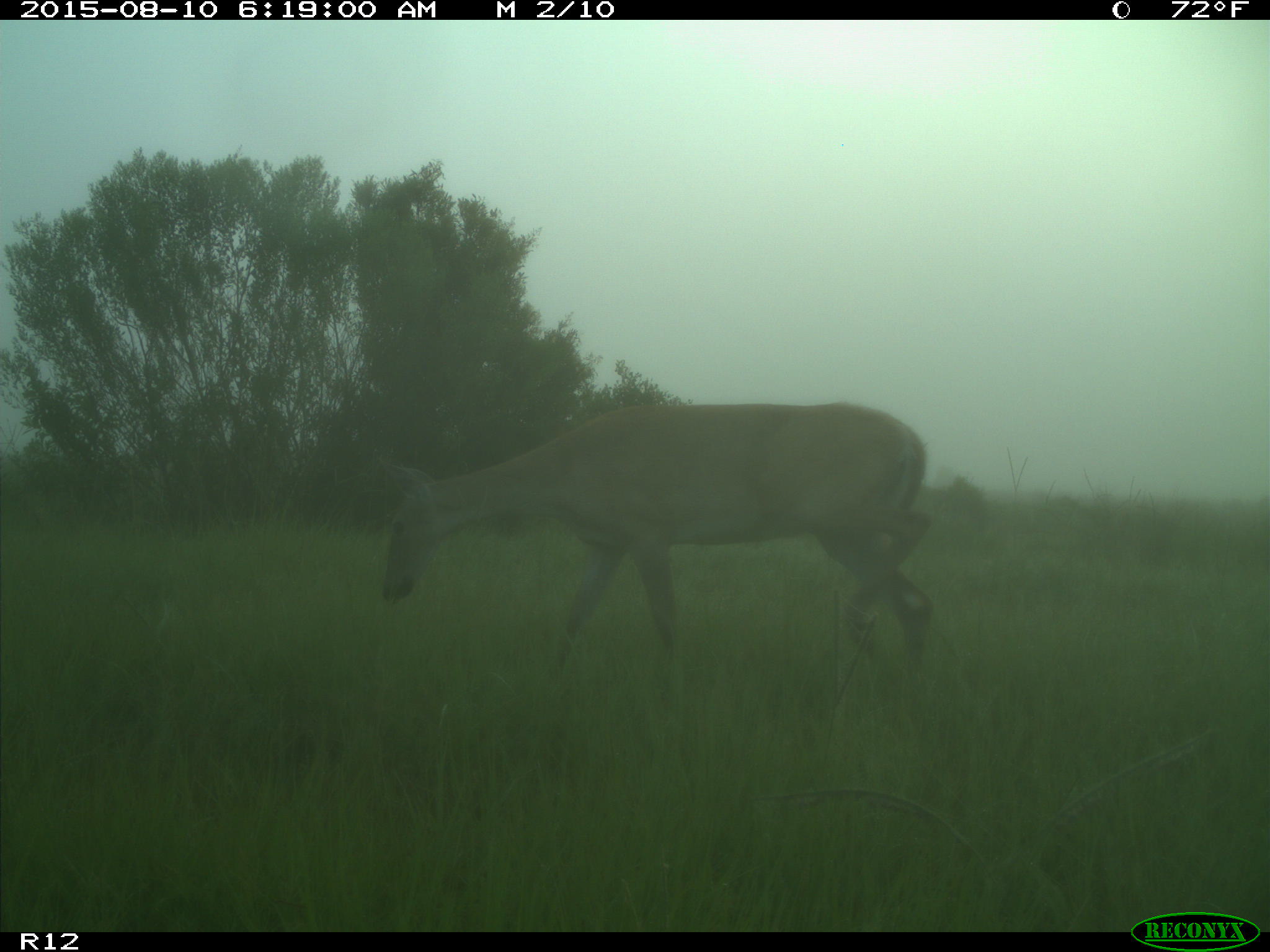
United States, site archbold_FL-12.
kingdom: Animalia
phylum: Chordata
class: Mammalia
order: Artiodactyla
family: Cervidae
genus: Odocoileus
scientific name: Odocoileus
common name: deer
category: unidentified deer